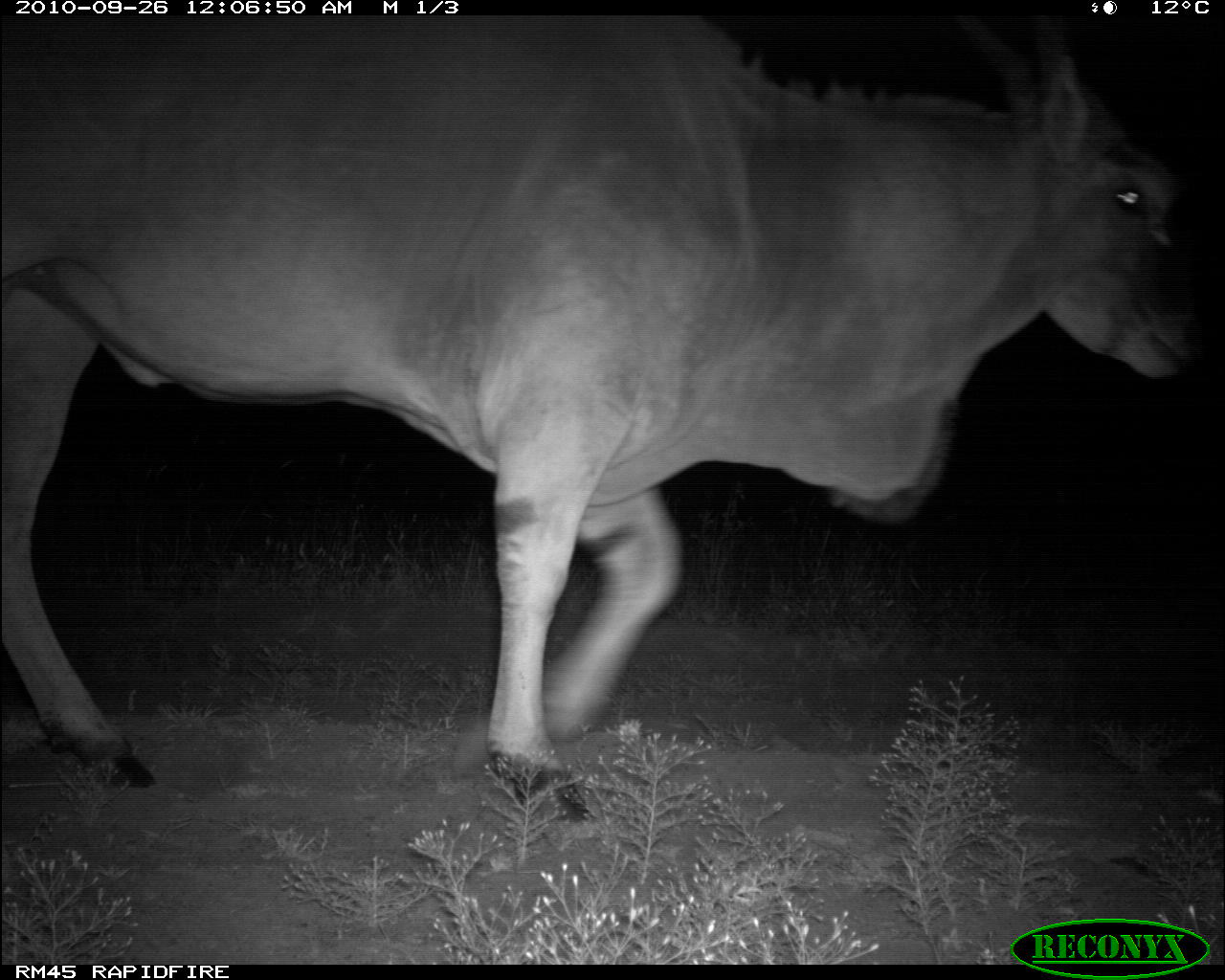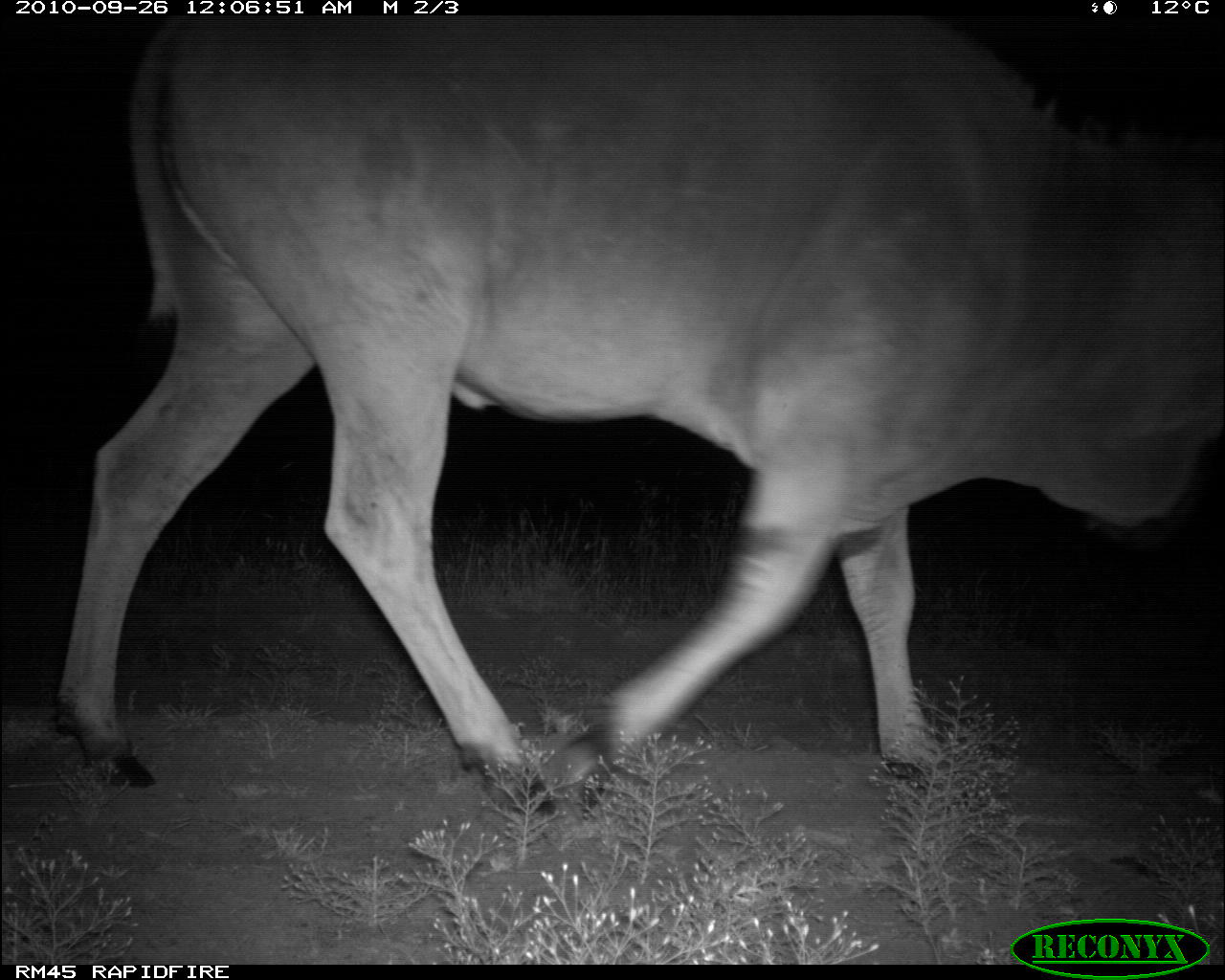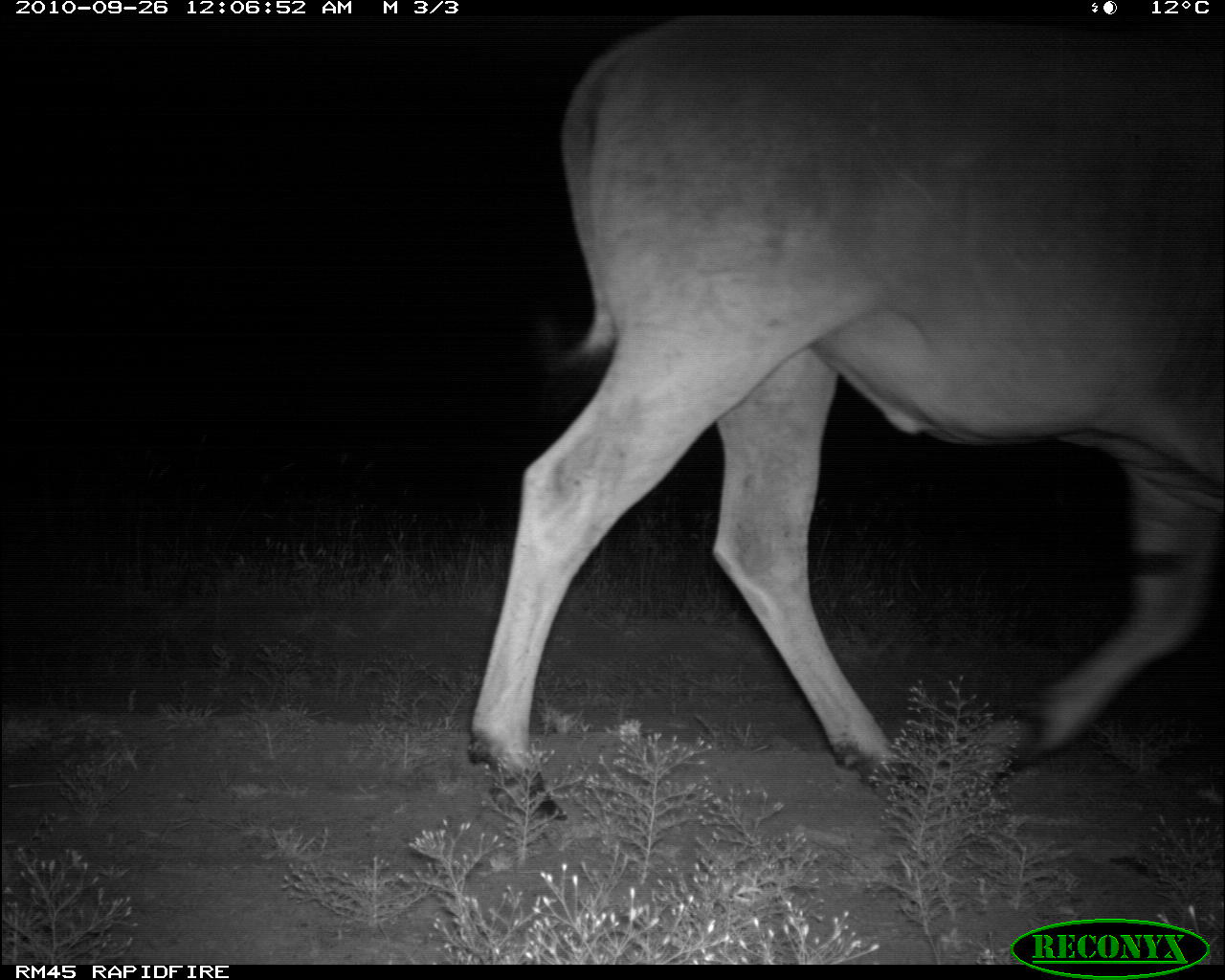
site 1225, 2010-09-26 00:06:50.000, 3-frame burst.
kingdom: Animalia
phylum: Chordata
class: Mammalia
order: Artiodactyla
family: Bovidae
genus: Tragelaphus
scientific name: Tragelaphus oryx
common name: eland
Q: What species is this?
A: Tragelaphus oryx (eland).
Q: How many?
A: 1.